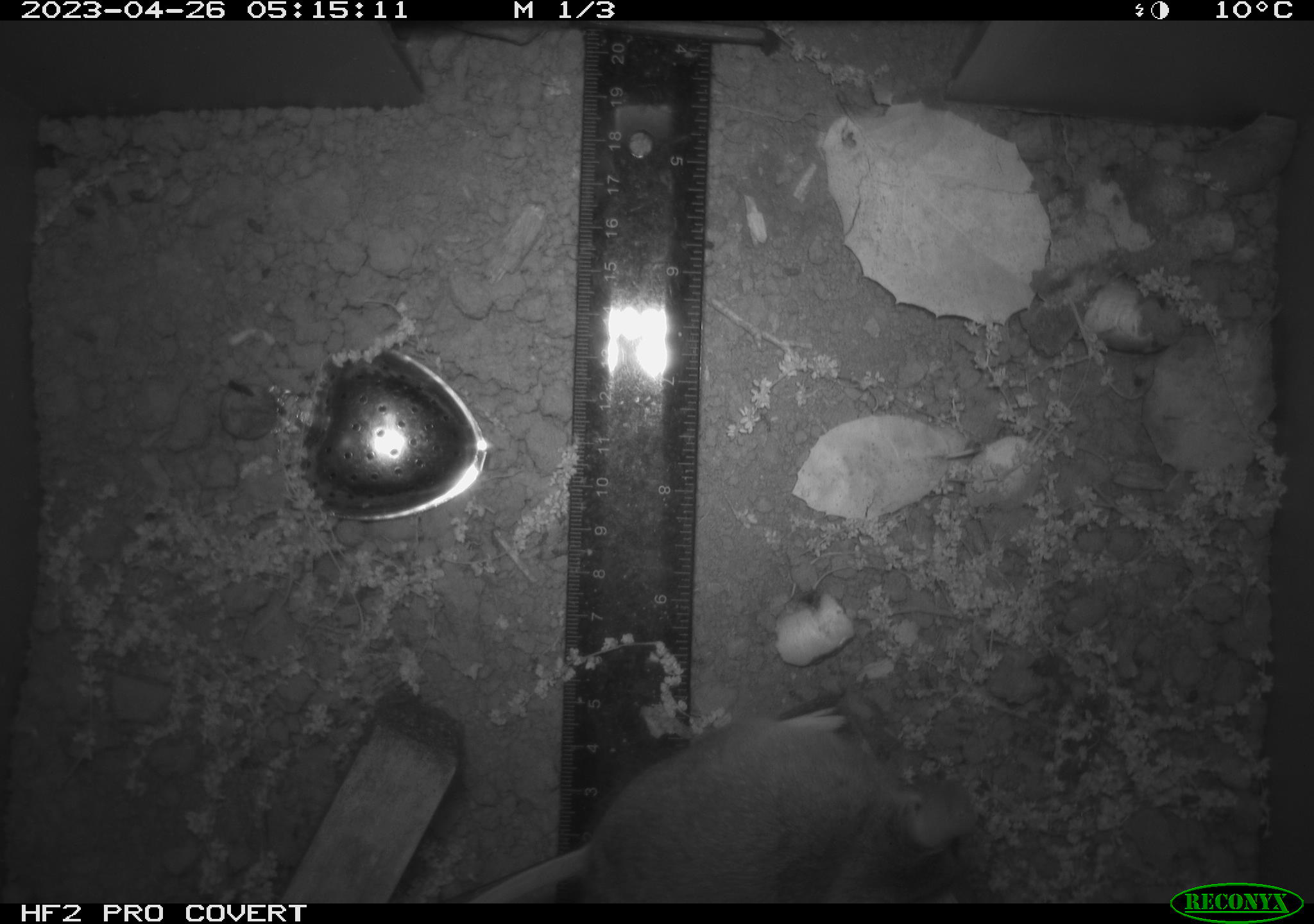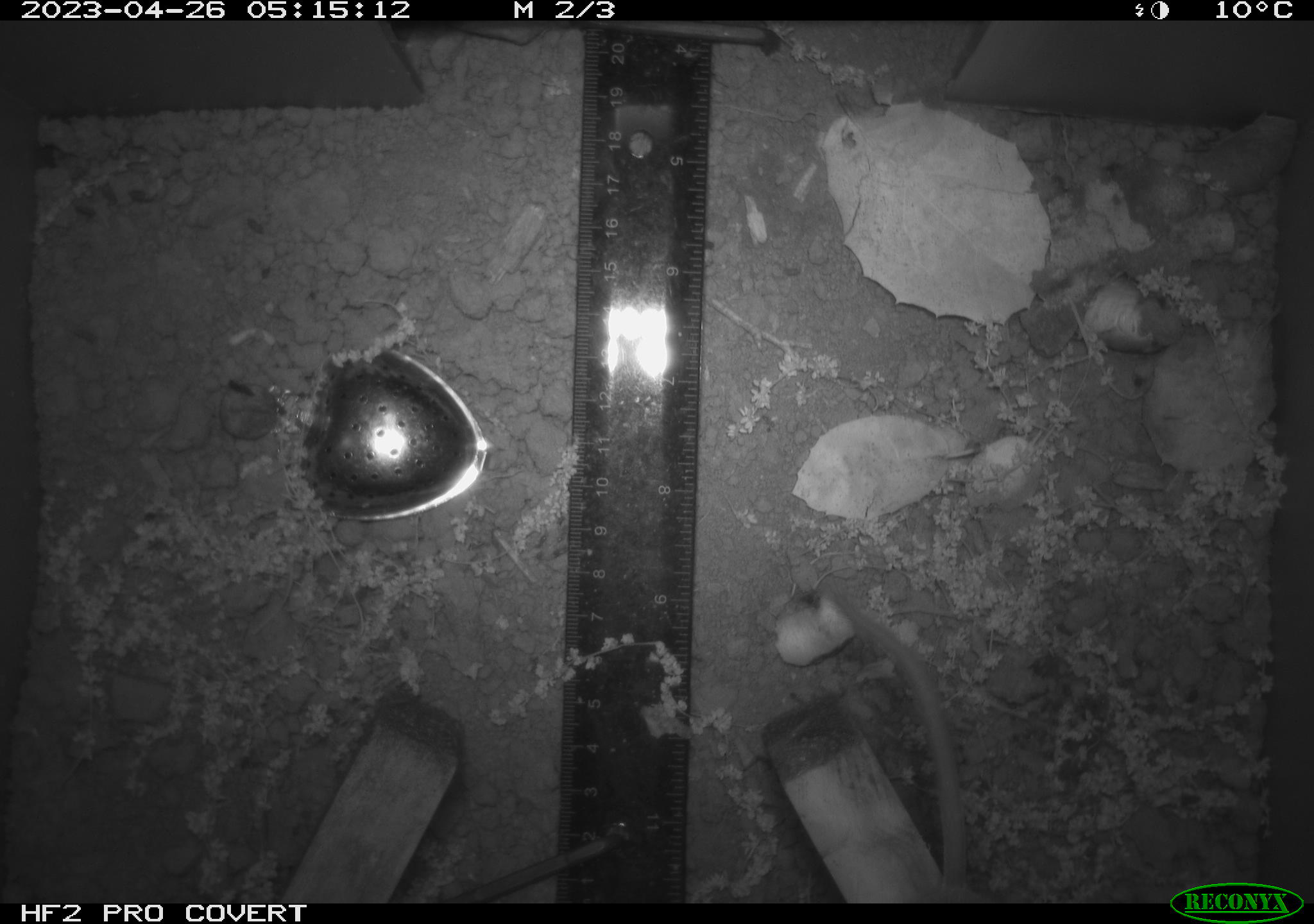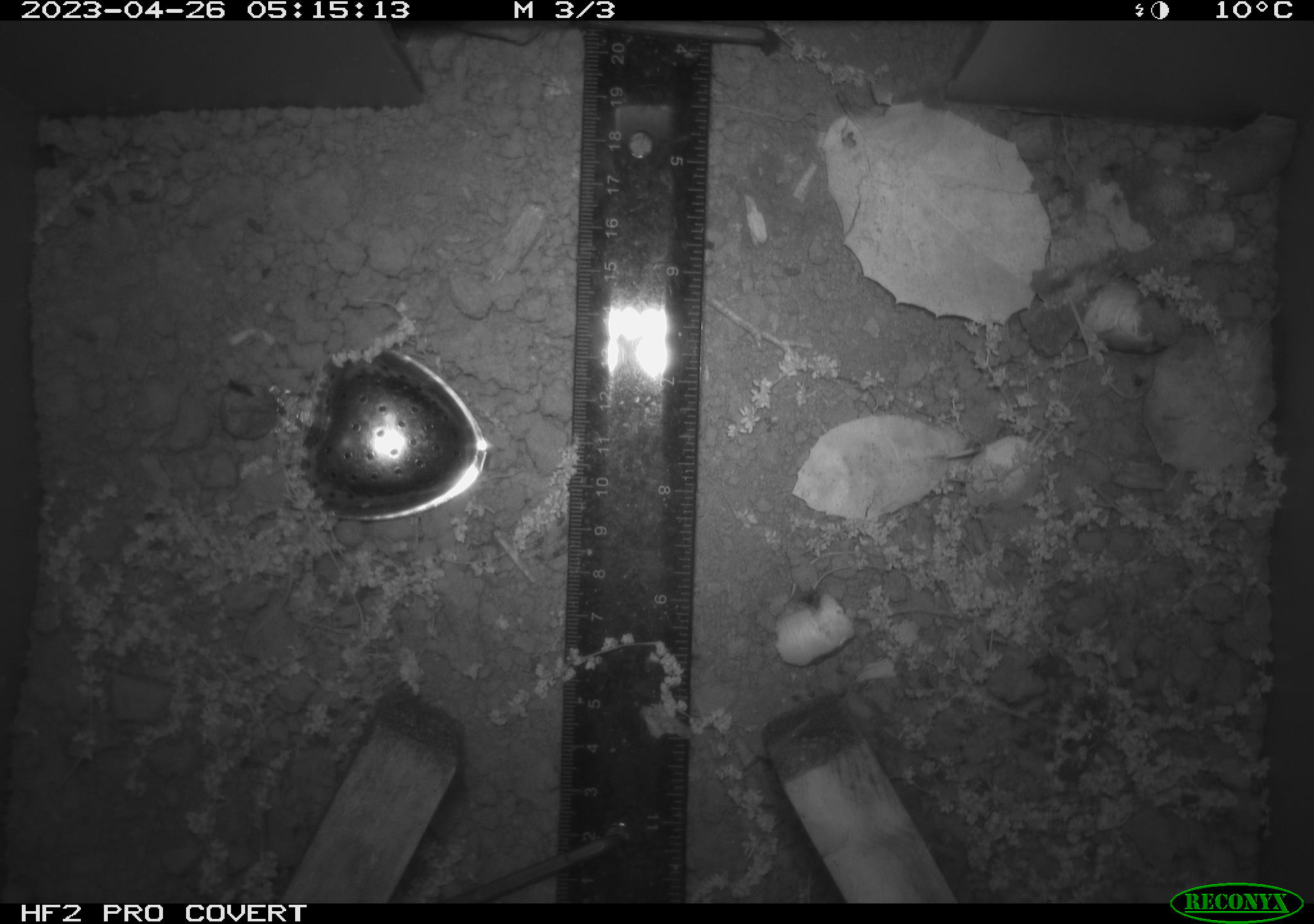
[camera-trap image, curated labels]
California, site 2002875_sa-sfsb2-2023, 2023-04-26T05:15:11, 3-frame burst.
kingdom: Animalia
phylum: Chordata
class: Mammalia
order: Rodentia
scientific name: Rodentia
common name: mouse species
Mouse species (Rodentia).